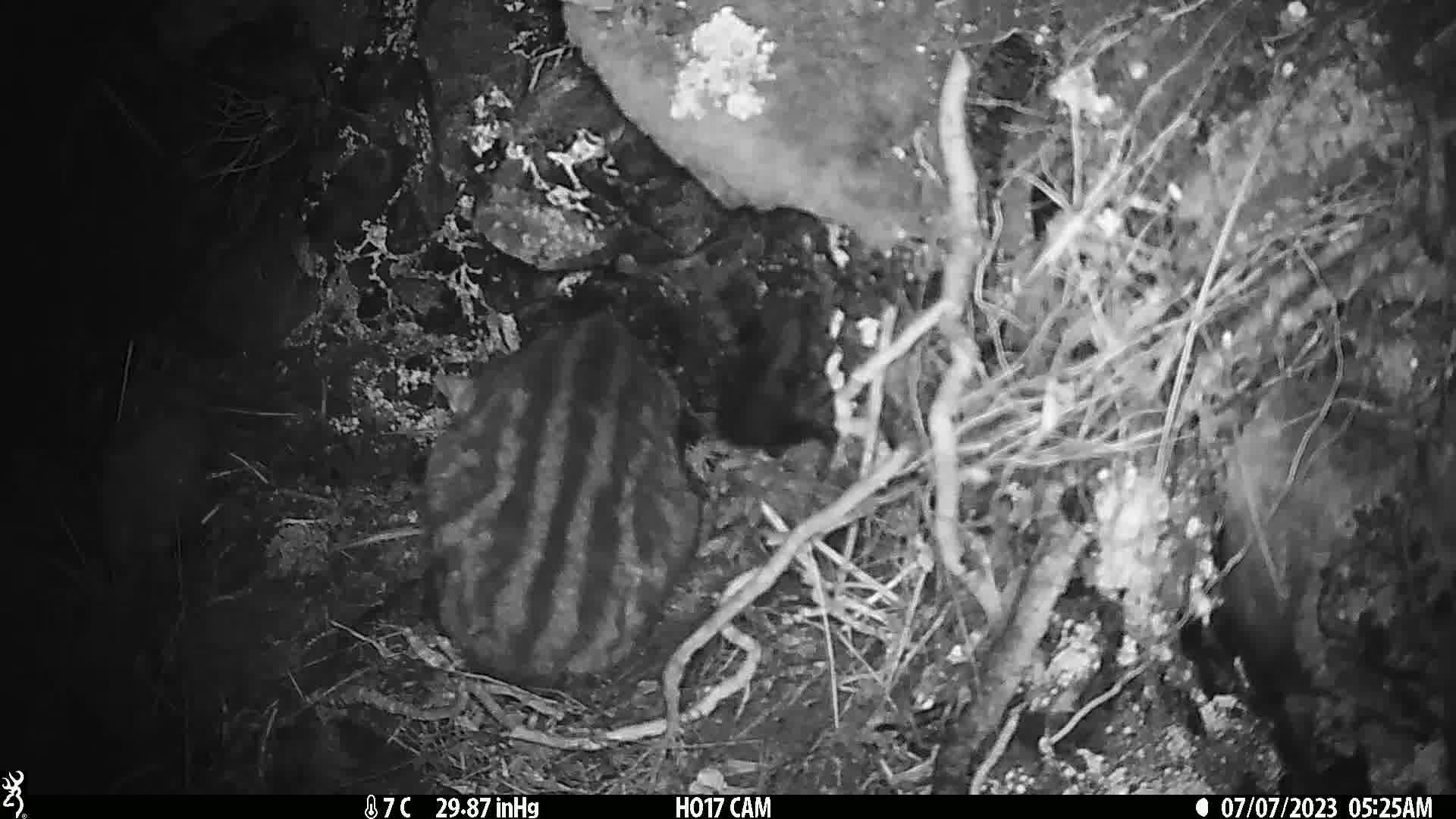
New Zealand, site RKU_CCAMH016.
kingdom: Animalia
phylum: Chordata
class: Mammalia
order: Carnivora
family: Felidae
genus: Felis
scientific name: Felis catus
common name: domestic cat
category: cat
Cat (domestic cat) (Felis catus).